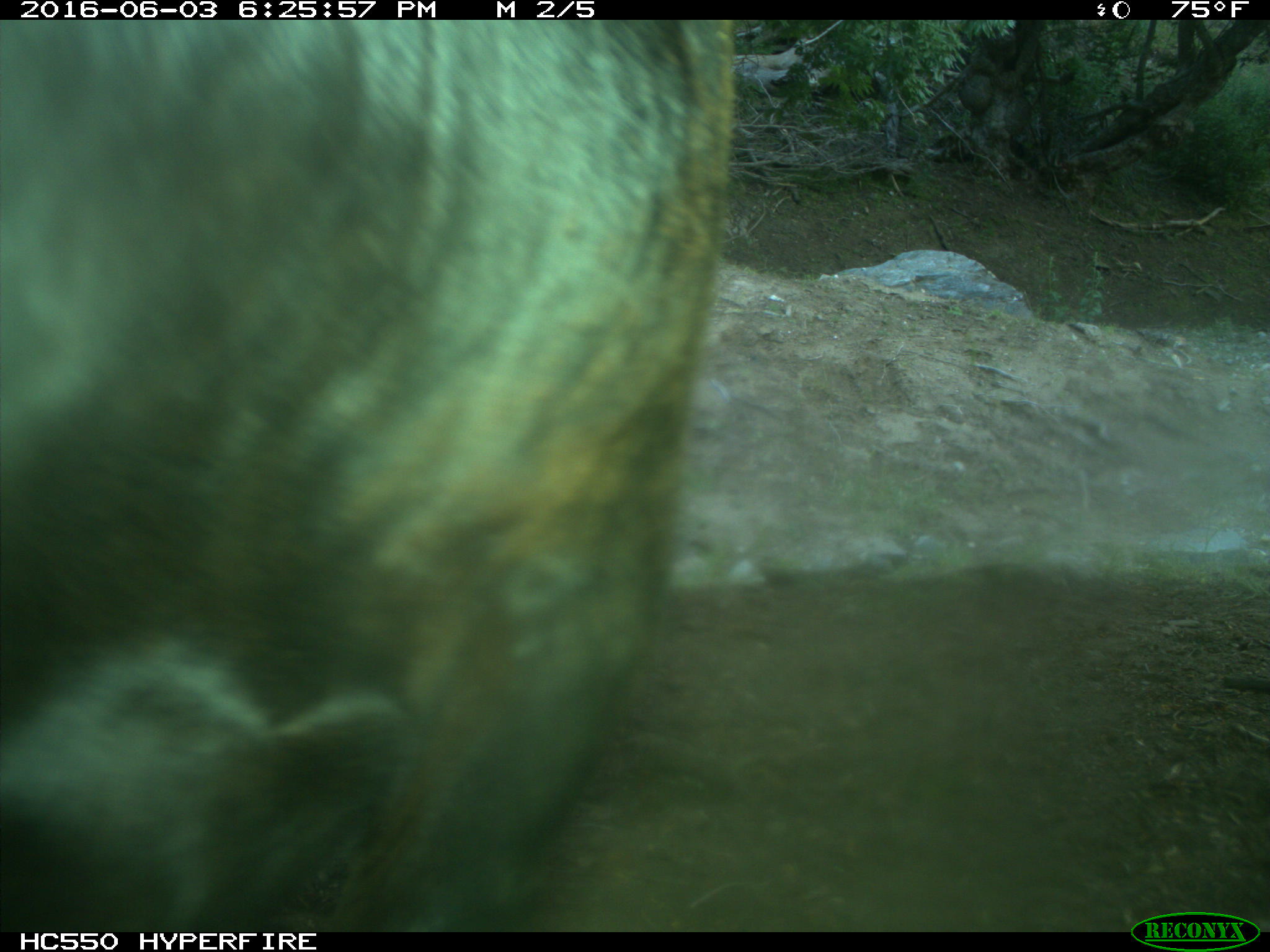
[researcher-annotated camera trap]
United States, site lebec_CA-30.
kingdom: Animalia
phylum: Chordata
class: Mammalia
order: Artiodactyla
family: Bovidae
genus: Bos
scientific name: Bos taurus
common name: domestic cow